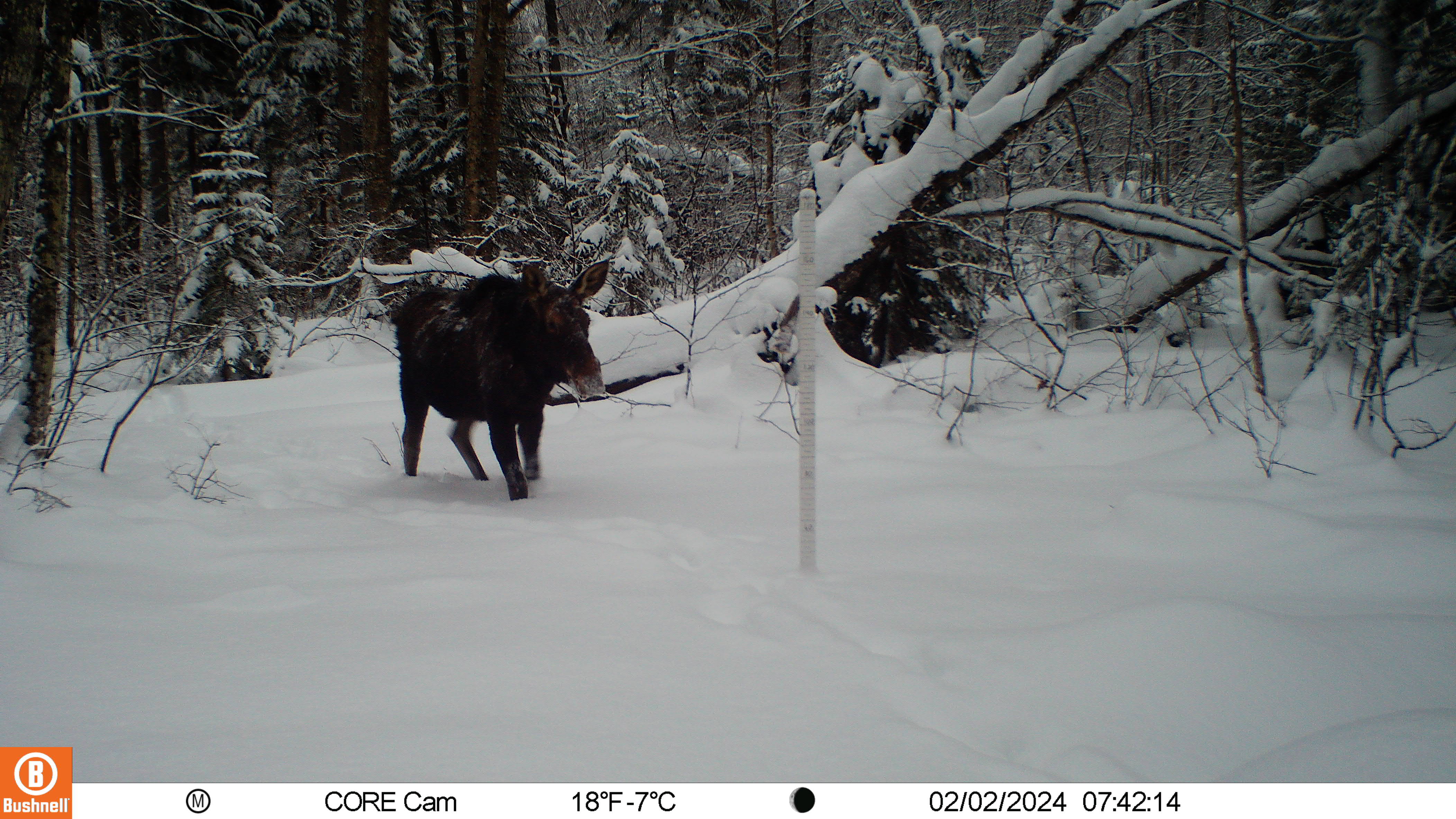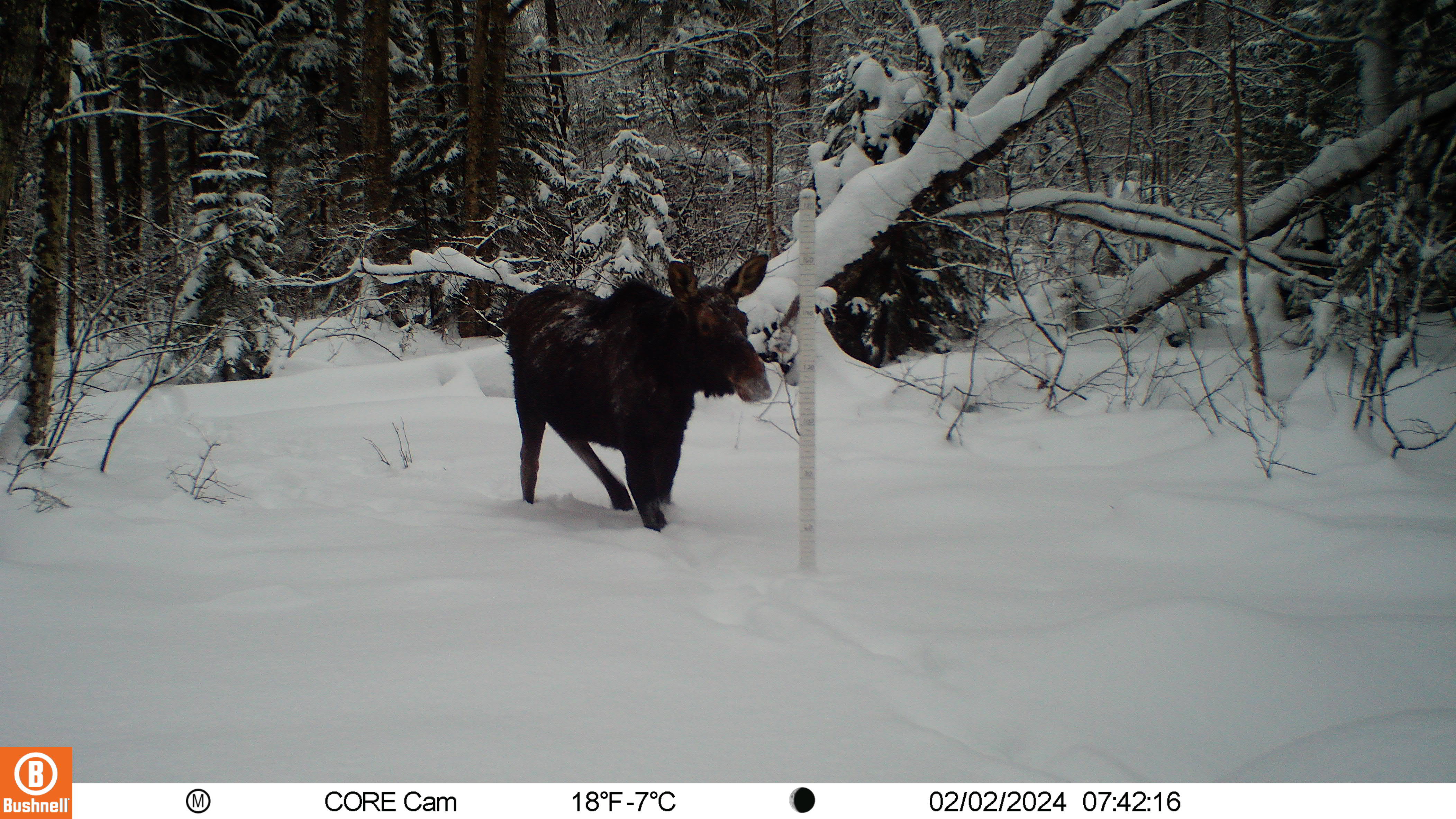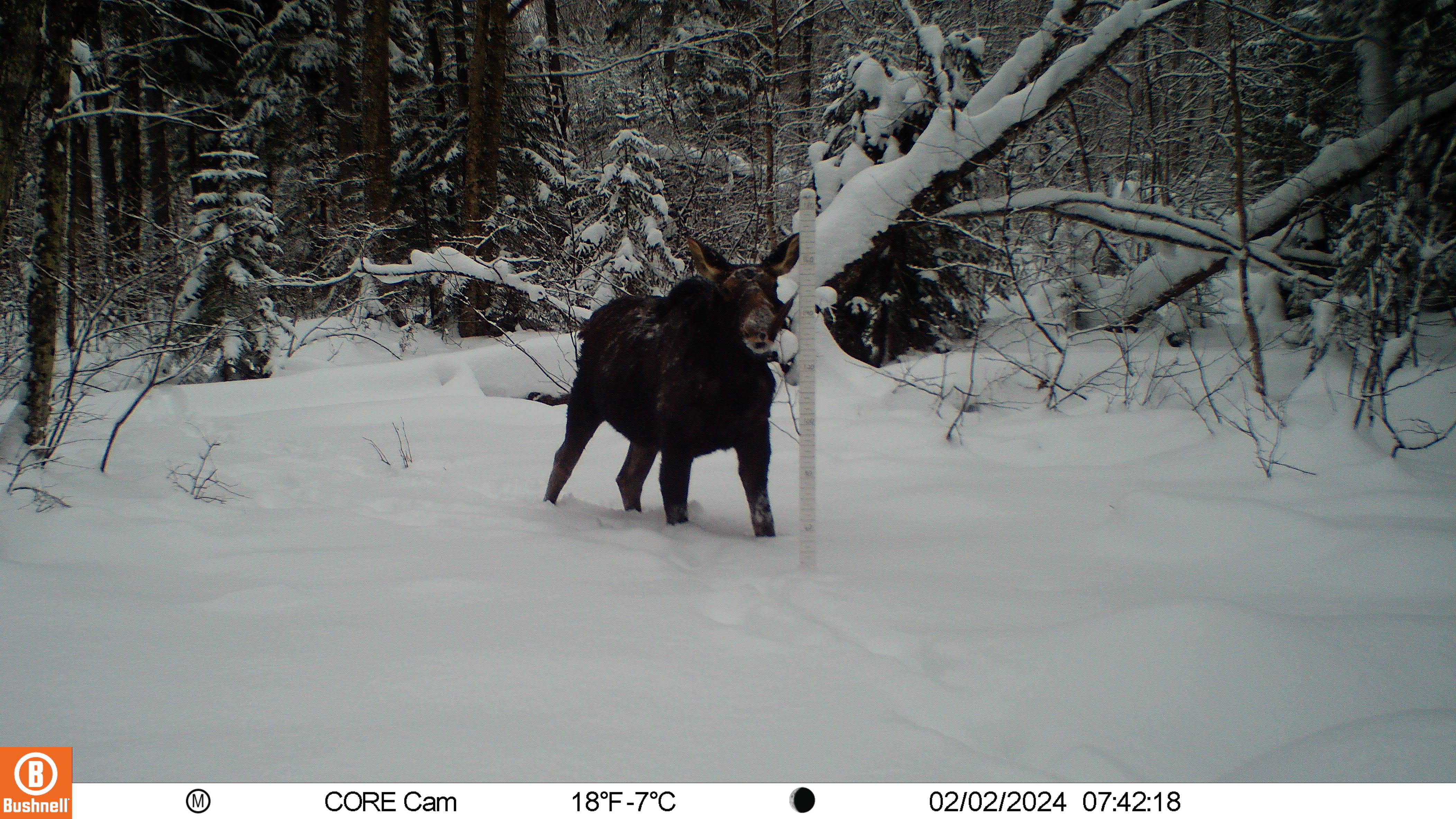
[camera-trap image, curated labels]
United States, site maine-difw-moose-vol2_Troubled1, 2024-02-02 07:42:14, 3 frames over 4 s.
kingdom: Animalia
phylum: Chordata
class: Mammalia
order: Artiodactyla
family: Cervidae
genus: Alces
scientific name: Alces alces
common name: moose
Moose (Alces alces).